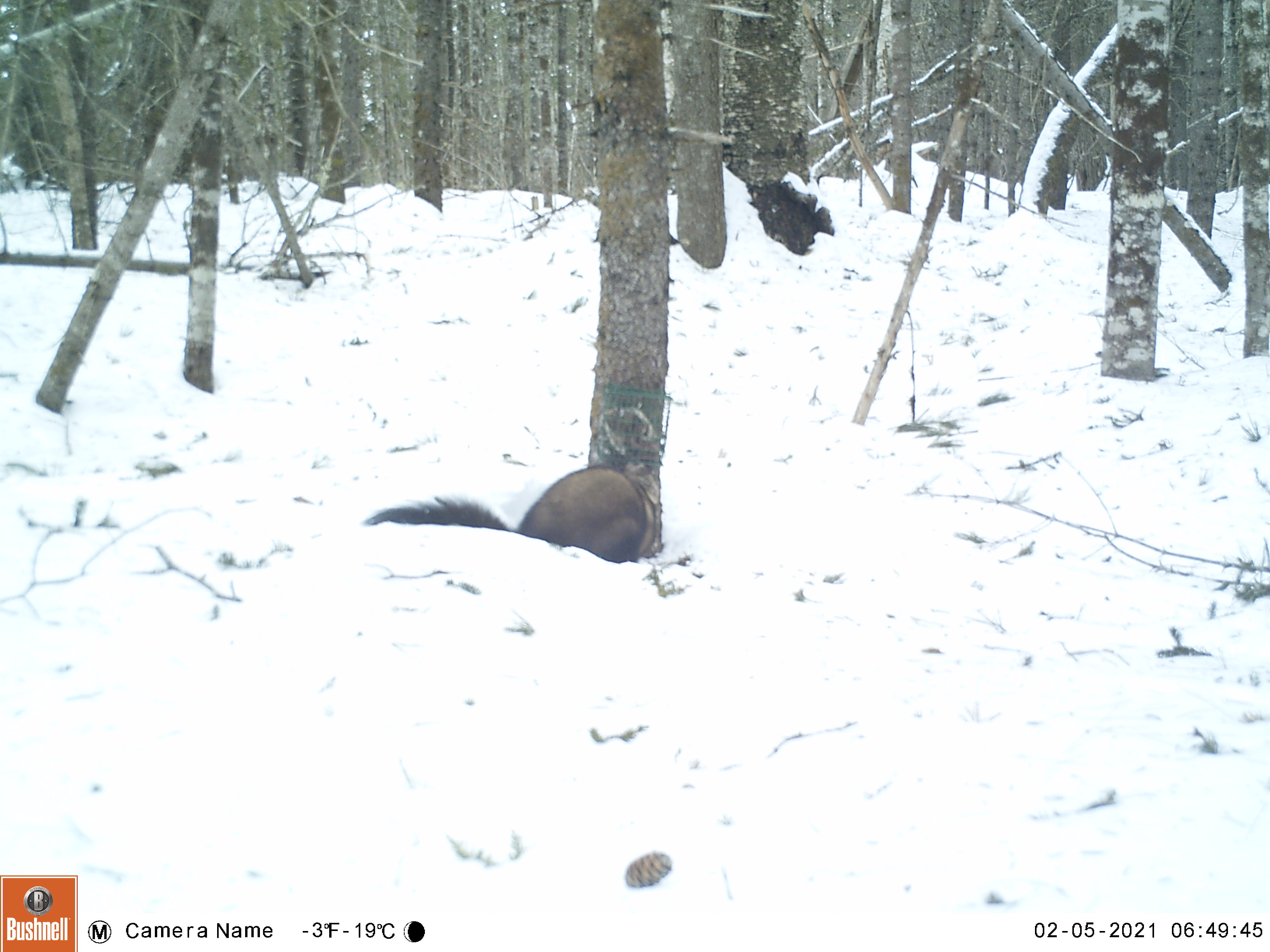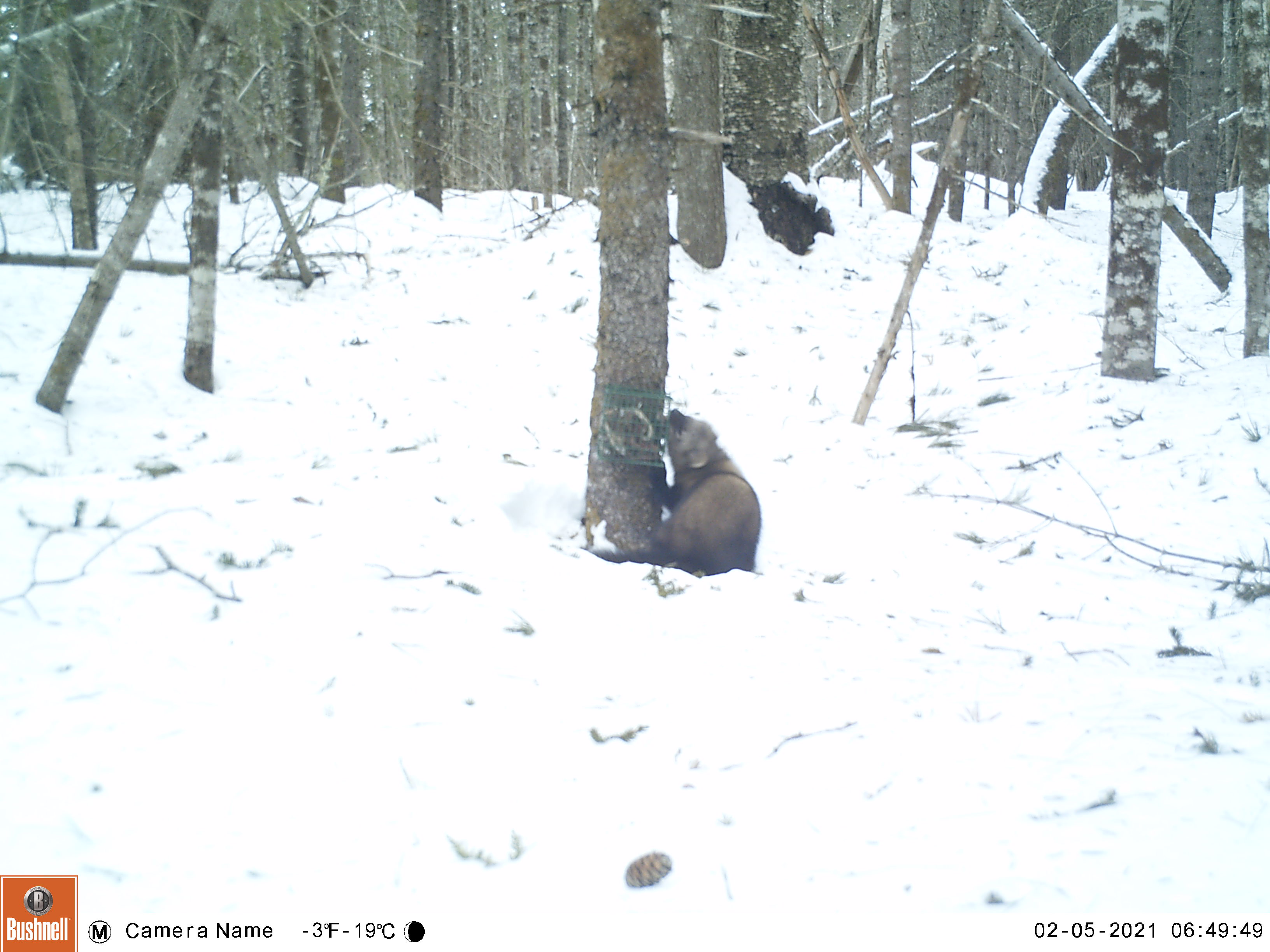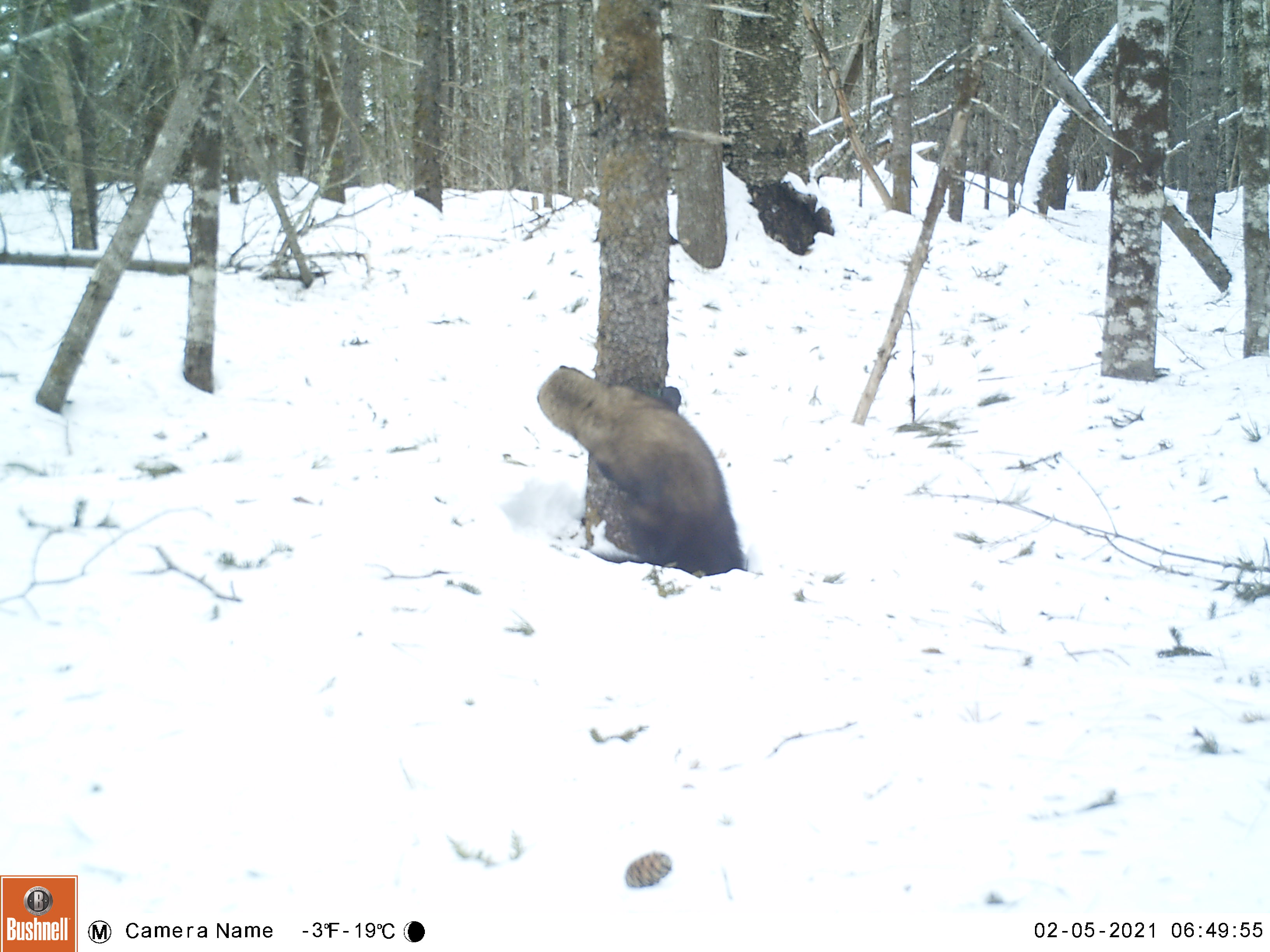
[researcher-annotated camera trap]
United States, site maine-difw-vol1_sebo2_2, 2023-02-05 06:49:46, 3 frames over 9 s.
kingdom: Animalia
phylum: Chordata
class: Mammalia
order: Carnivora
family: Mustelidae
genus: Pekania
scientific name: Pekania pennanti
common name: fisher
Fisher (Pekania pennanti).